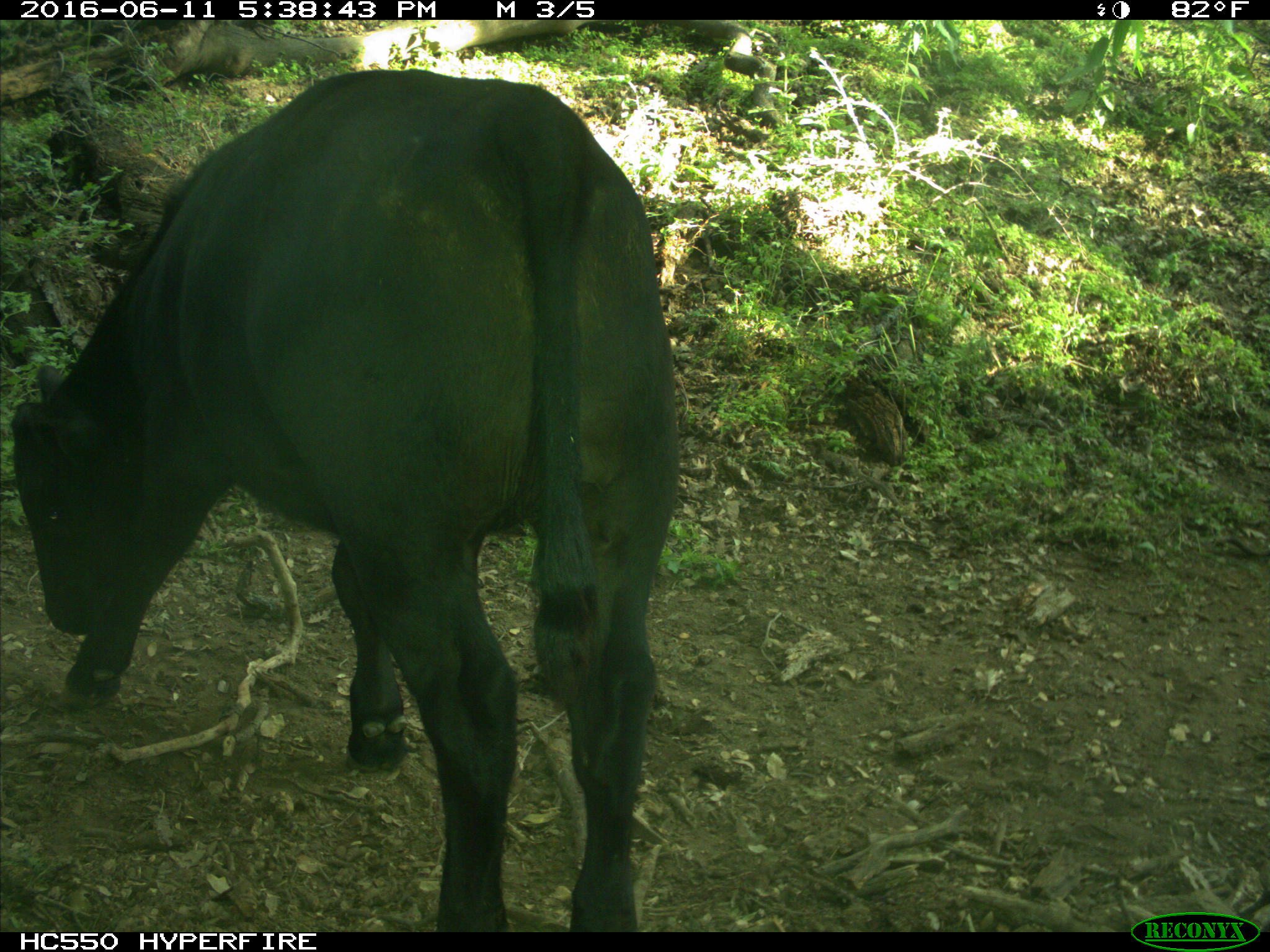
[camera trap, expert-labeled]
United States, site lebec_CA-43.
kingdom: Animalia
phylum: Chordata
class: Mammalia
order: Artiodactyla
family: Bovidae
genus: Bos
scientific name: Bos taurus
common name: domestic cow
Bos taurus (domestic cow).